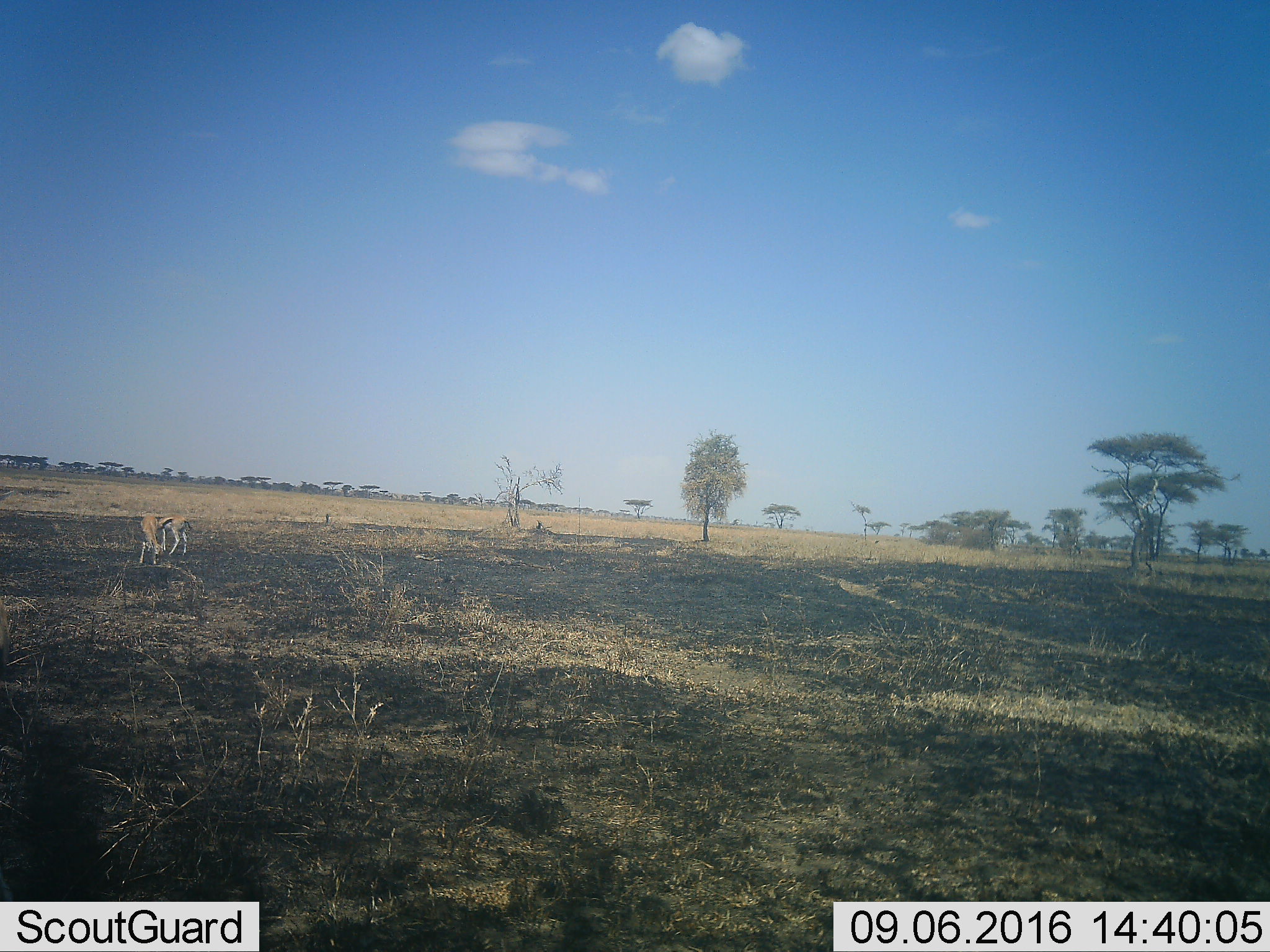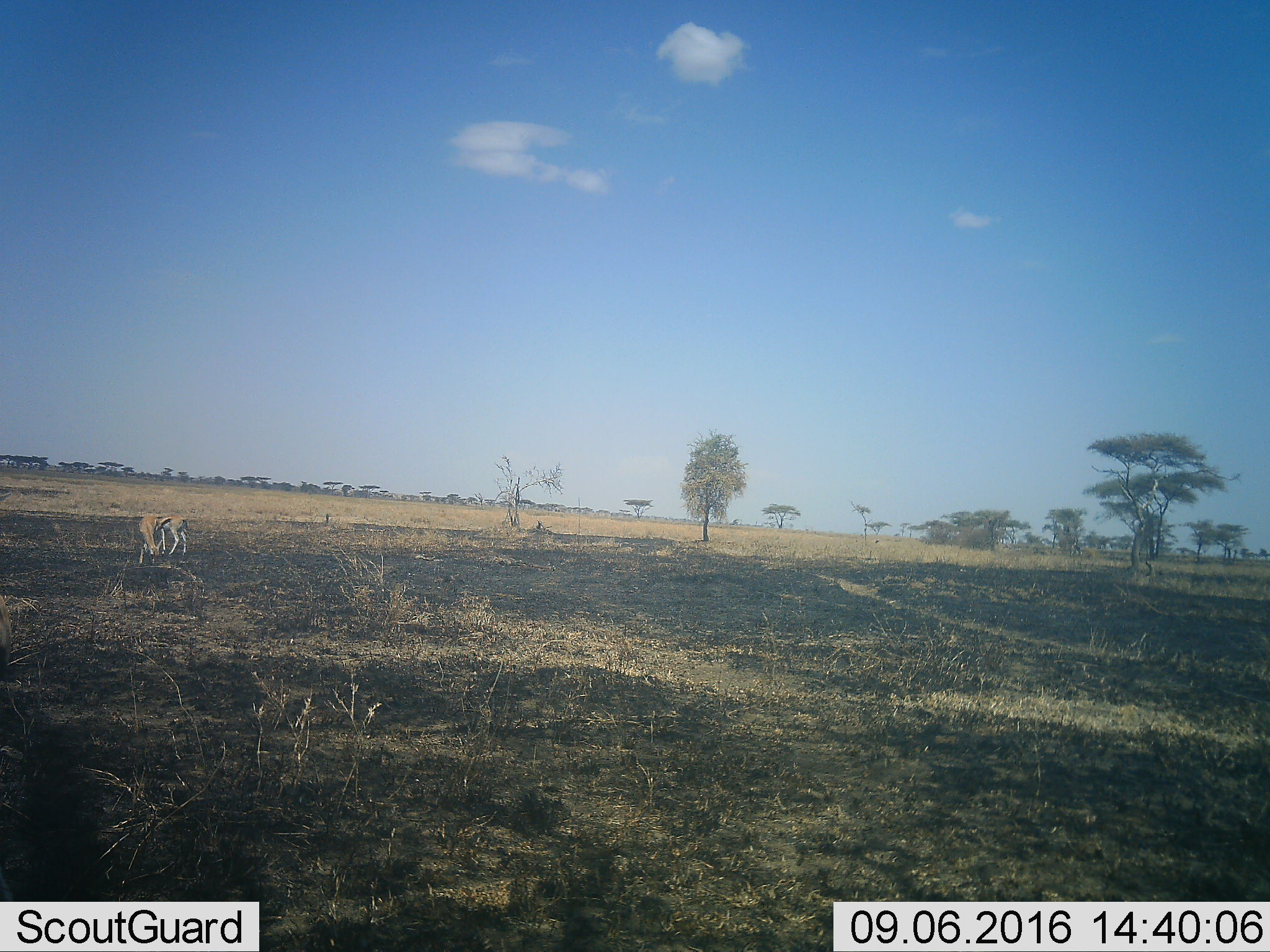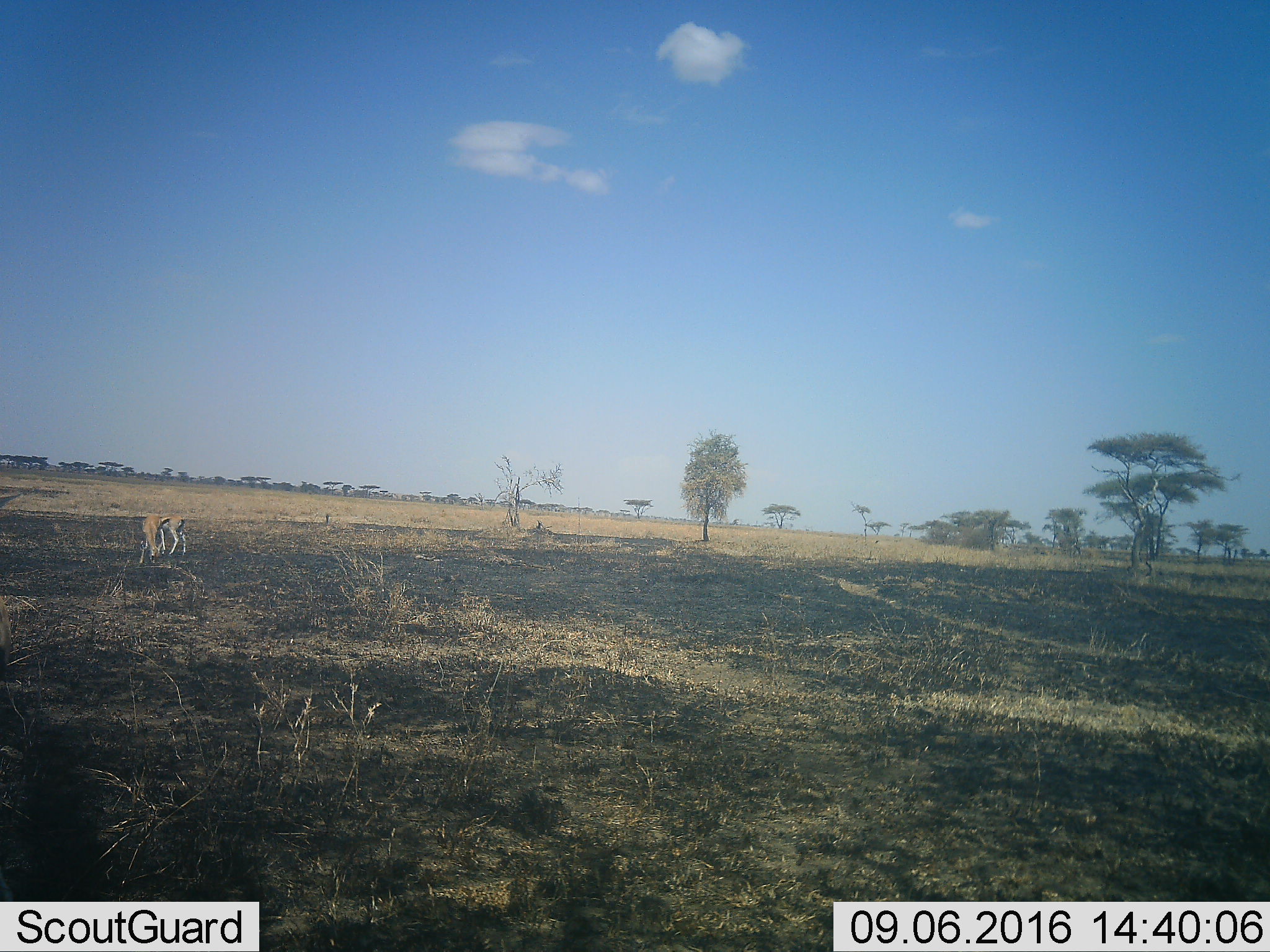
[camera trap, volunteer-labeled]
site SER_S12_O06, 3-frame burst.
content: unidentified animal